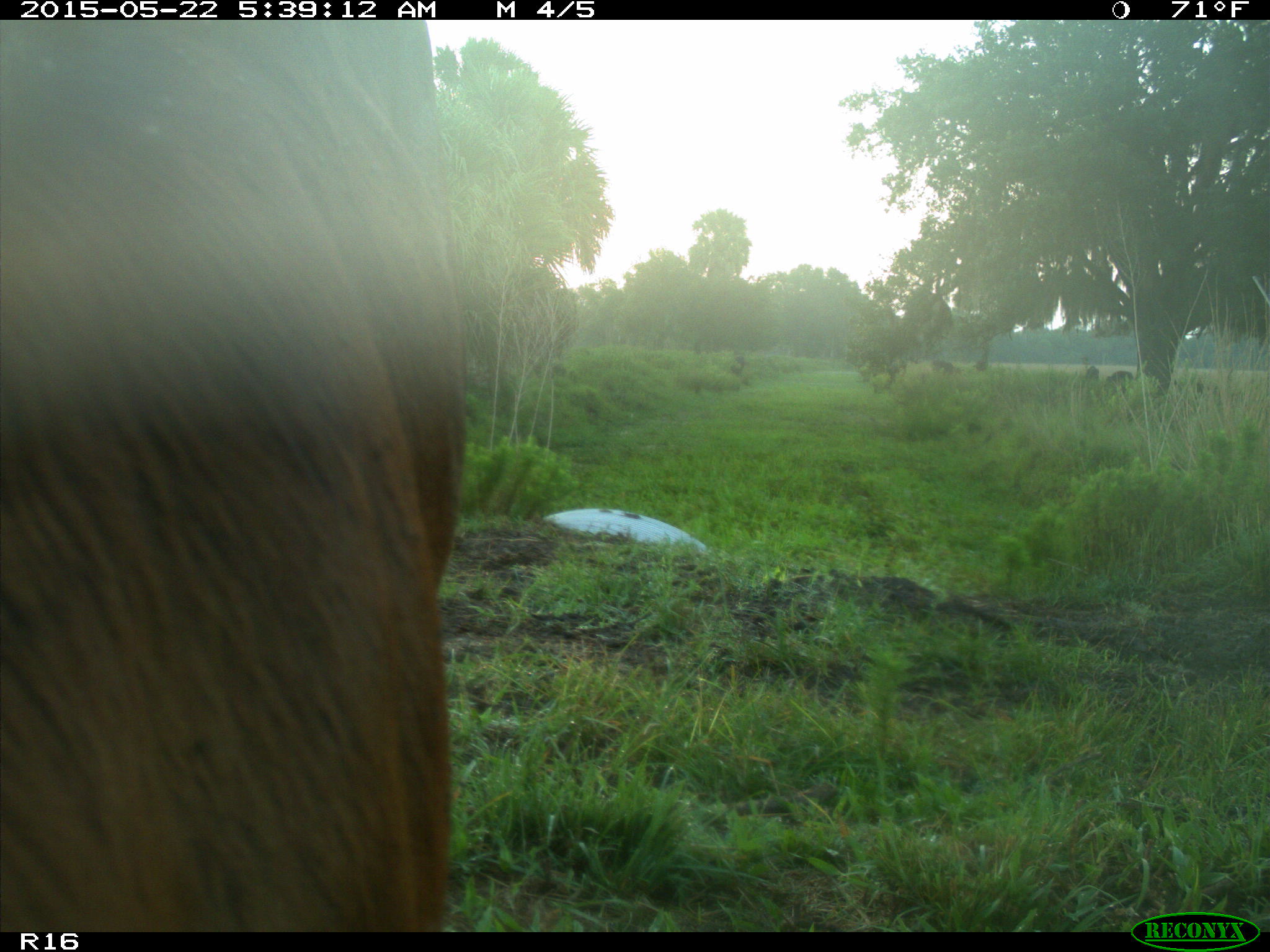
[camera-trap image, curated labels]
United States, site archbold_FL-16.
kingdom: Animalia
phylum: Chordata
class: Mammalia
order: Artiodactyla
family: Bovidae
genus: Bos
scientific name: Bos taurus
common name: domestic cow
Bos taurus (domestic cow).